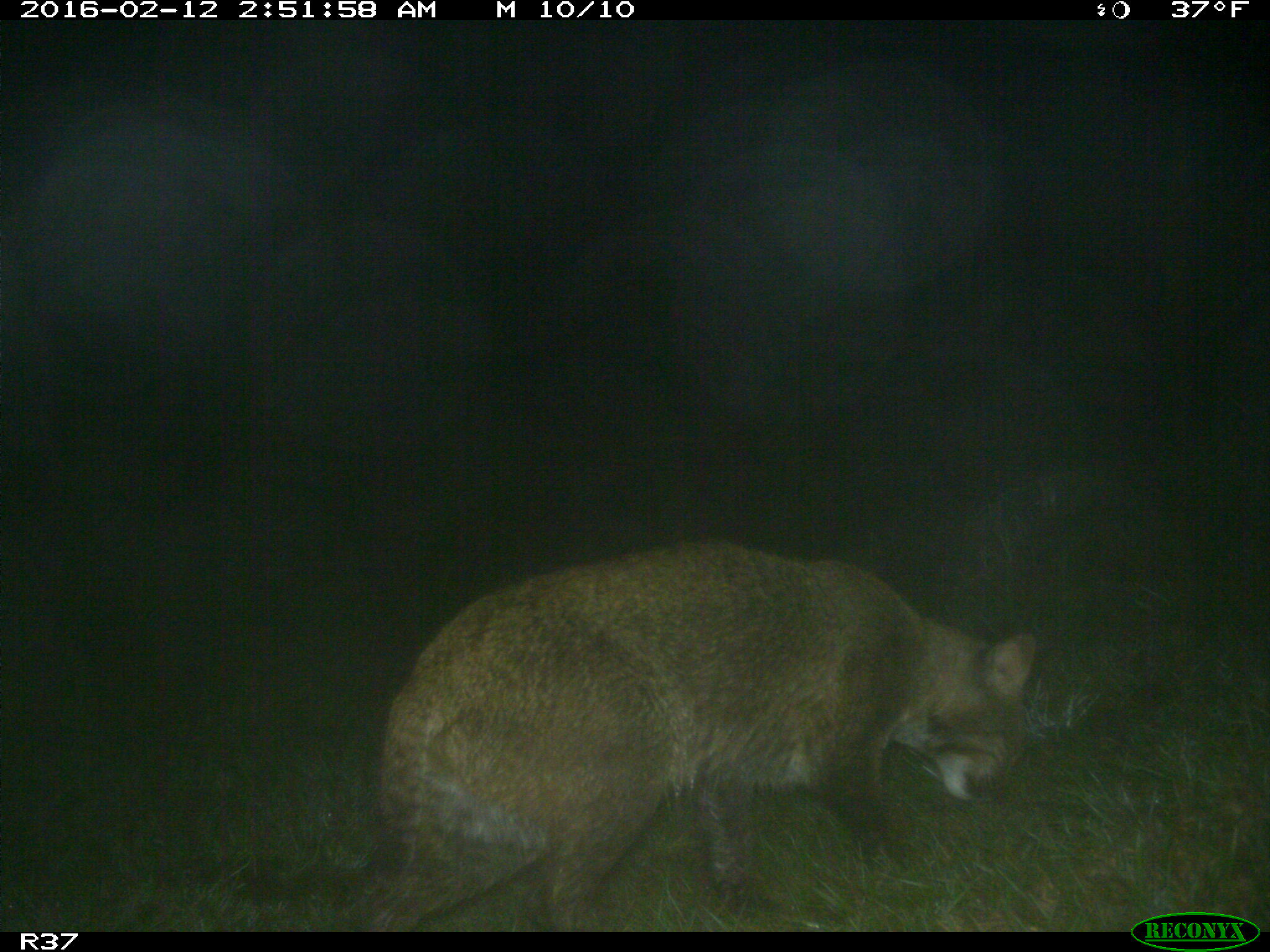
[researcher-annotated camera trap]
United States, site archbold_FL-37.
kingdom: Animalia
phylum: Chordata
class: Mammalia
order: Carnivora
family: Felidae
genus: Lynx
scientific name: Lynx rufus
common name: bobcat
Lynx rufus (bobcat).